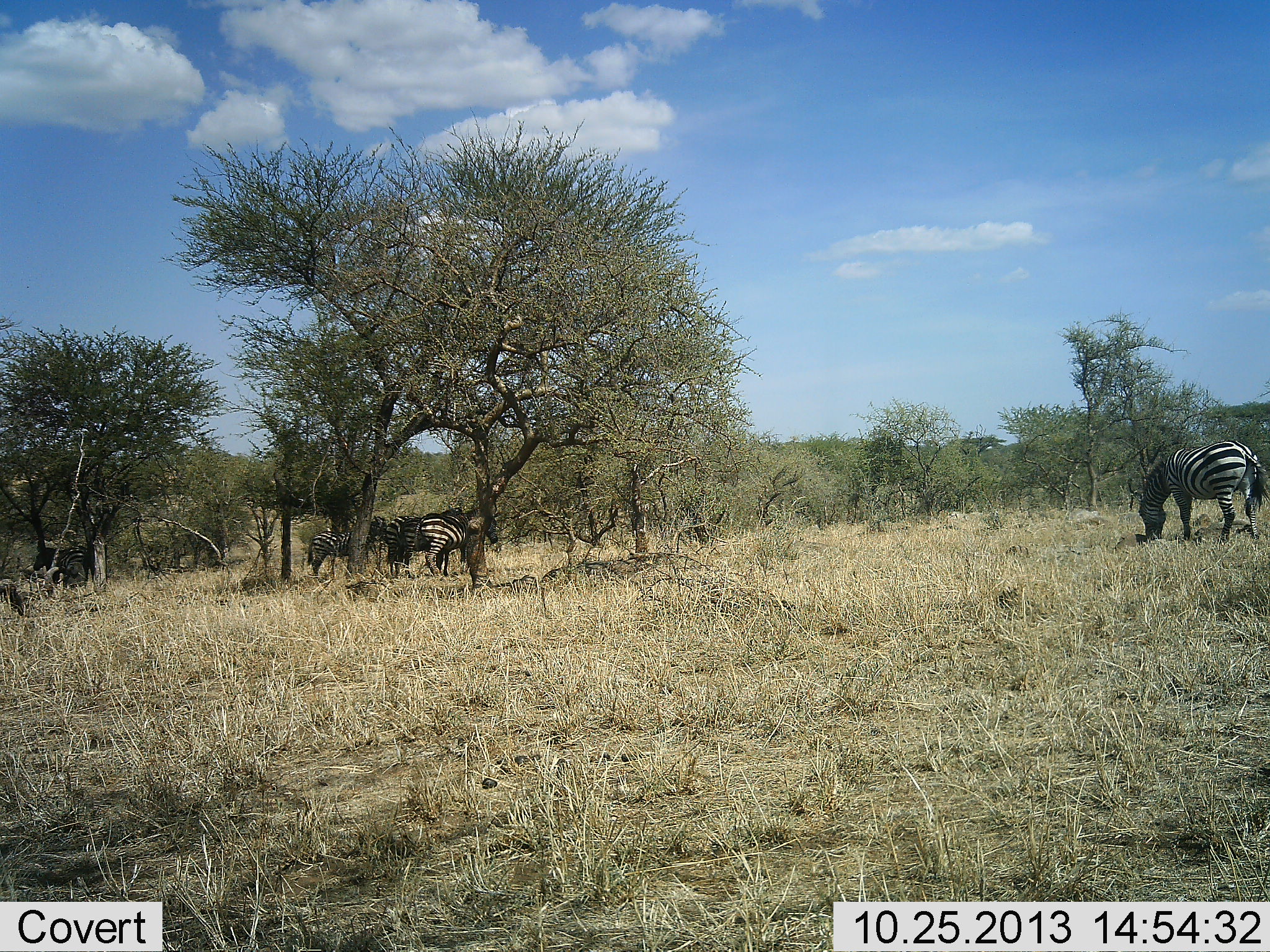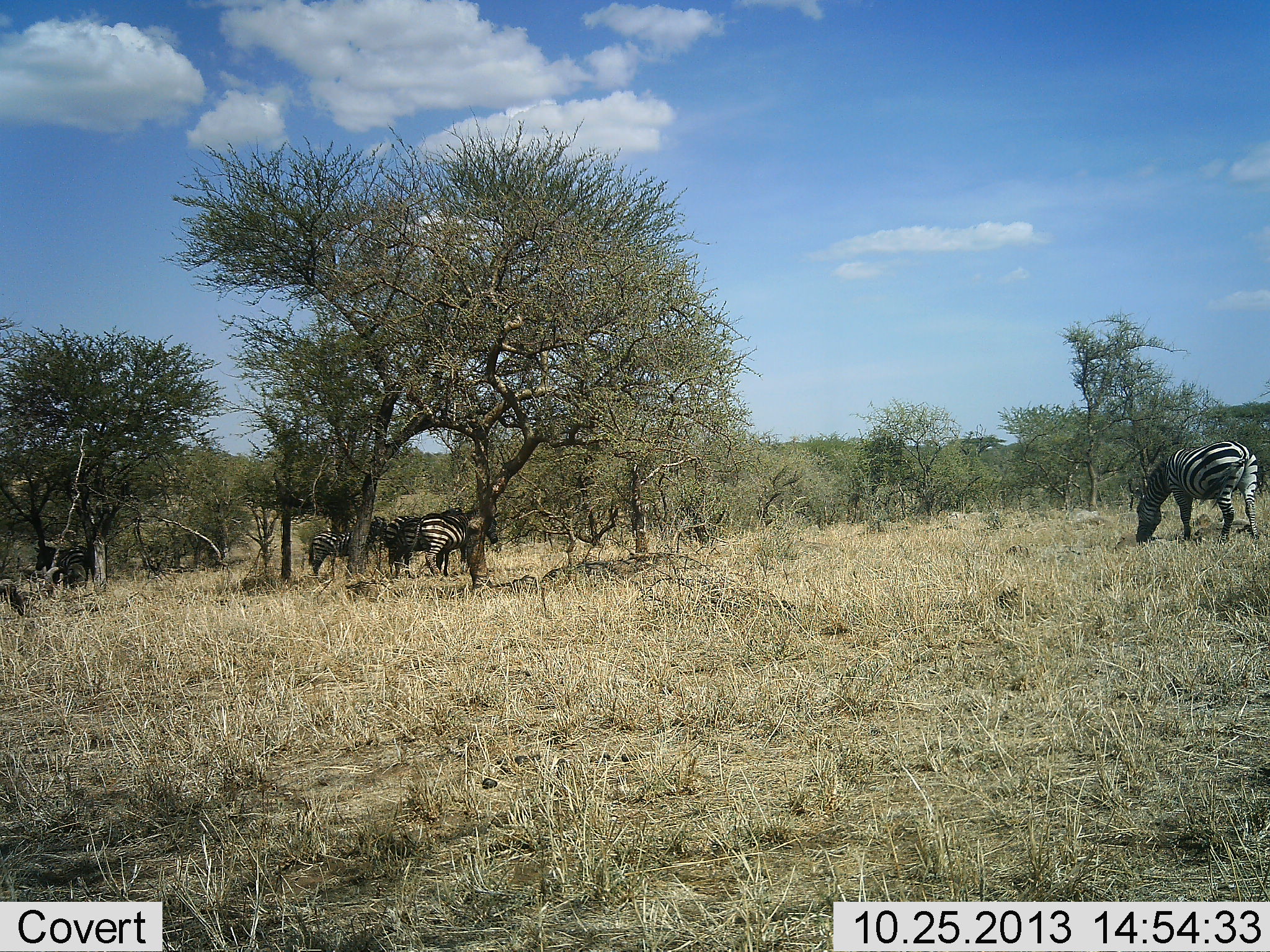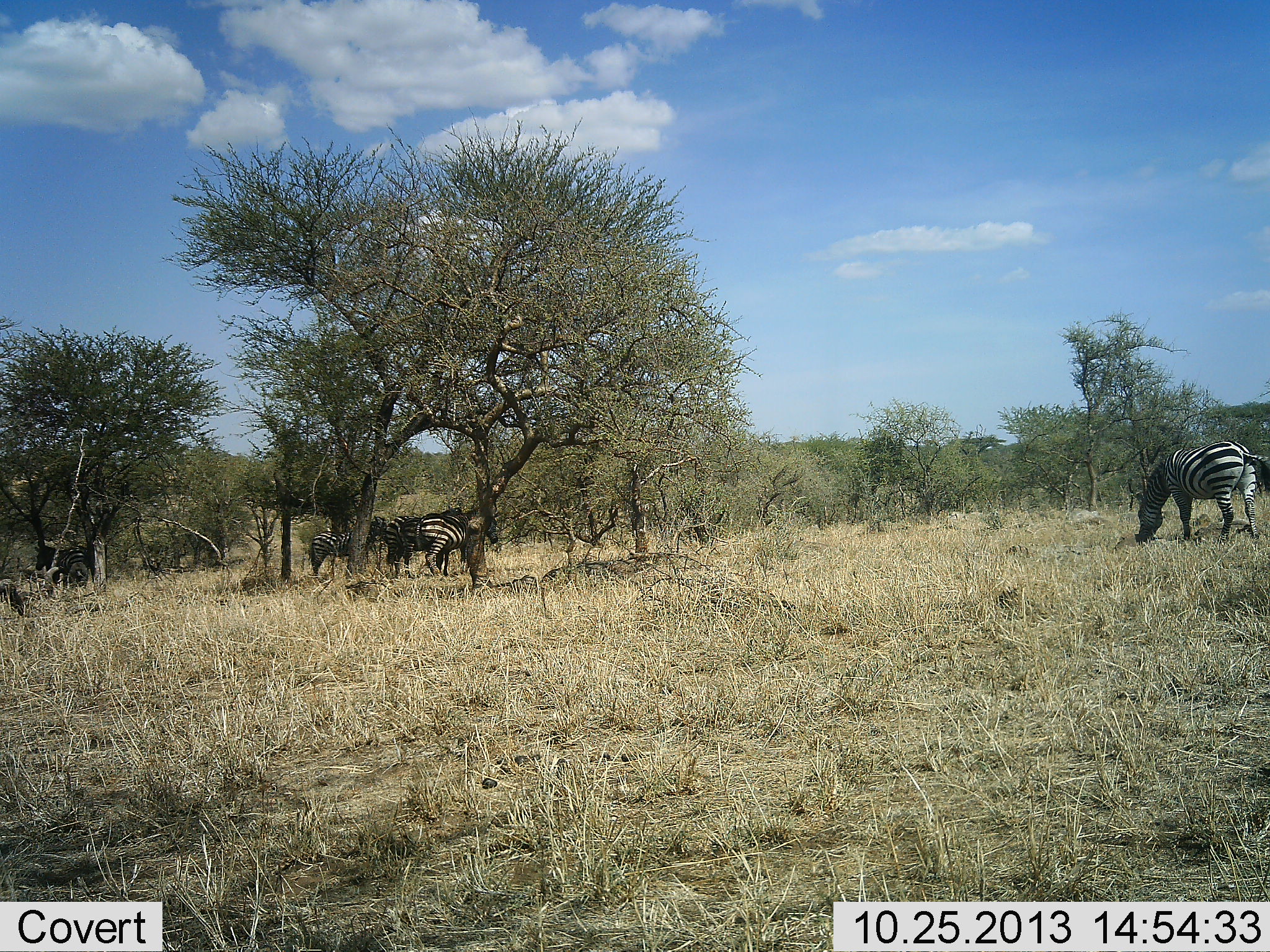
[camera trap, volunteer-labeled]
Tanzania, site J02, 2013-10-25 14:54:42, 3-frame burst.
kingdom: Animalia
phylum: Chordata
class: Mammalia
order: Perissodactyla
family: Equidae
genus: Equus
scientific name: Equus quagga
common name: plains zebra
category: zebra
Zebra (plains zebra) (Equus quagga), count 4. Behavior (volunteer vote fractions): standing 62%, resting 7%, moving 5%, interacting 0%. Young present (vote fraction): 0%. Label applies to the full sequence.